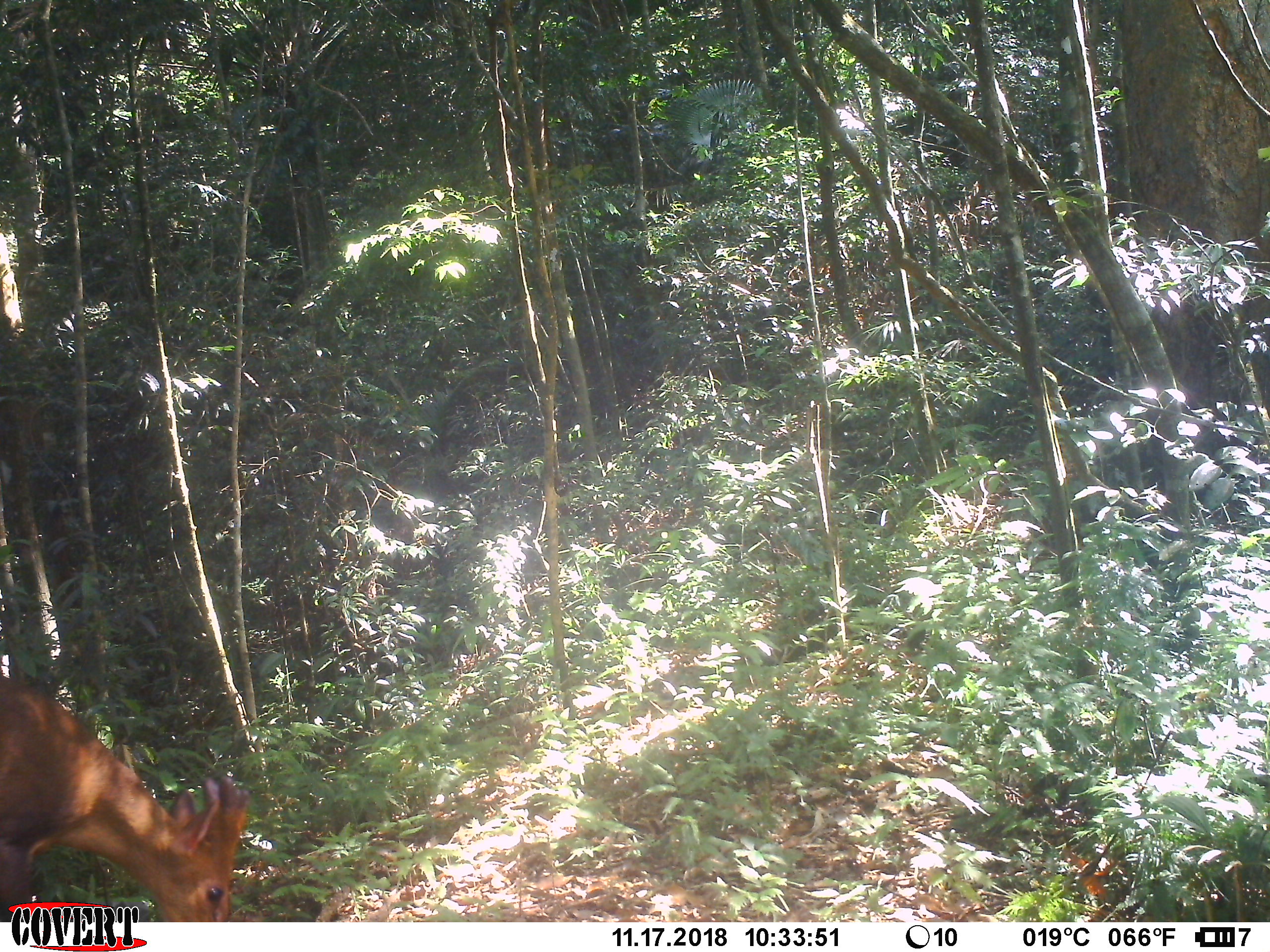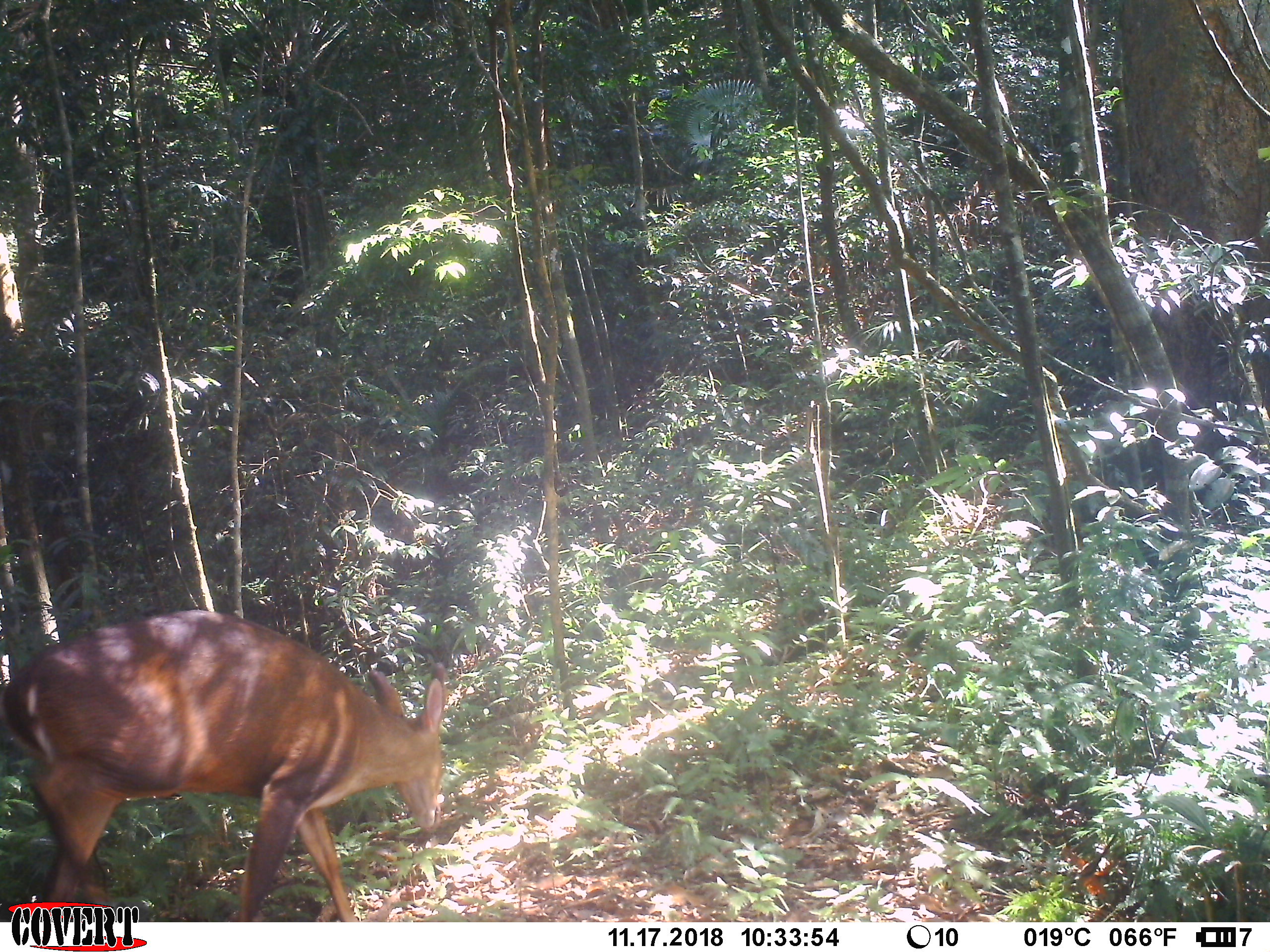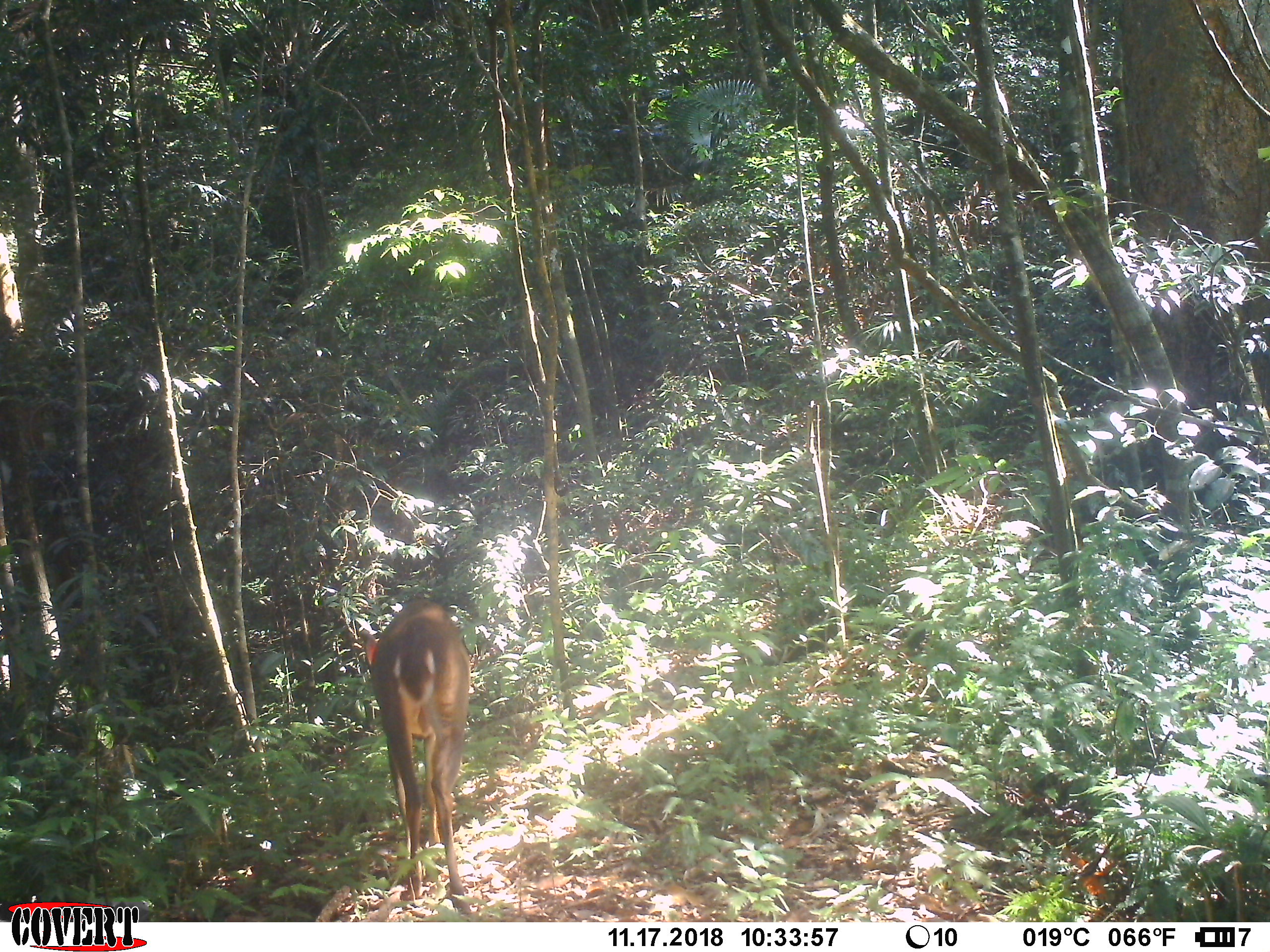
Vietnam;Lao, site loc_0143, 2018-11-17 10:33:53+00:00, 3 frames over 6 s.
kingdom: Animalia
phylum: Chordata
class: Mammalia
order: Artiodactyla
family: Cervidae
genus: Muntiacus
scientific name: Muntiacus vuquangensis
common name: large-antlered muntjac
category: large antlered muntjac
Large antlered muntjac (large-antlered muntjac) (Muntiacus vuquangensis). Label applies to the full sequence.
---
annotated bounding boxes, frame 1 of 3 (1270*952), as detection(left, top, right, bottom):
large antlered muntjac: detection(0, 669, 256, 917)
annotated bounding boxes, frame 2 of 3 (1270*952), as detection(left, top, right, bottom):
large antlered muntjac: detection(0, 609, 453, 921)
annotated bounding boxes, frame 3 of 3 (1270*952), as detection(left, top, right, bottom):
large antlered muntjac: detection(359, 596, 477, 915)